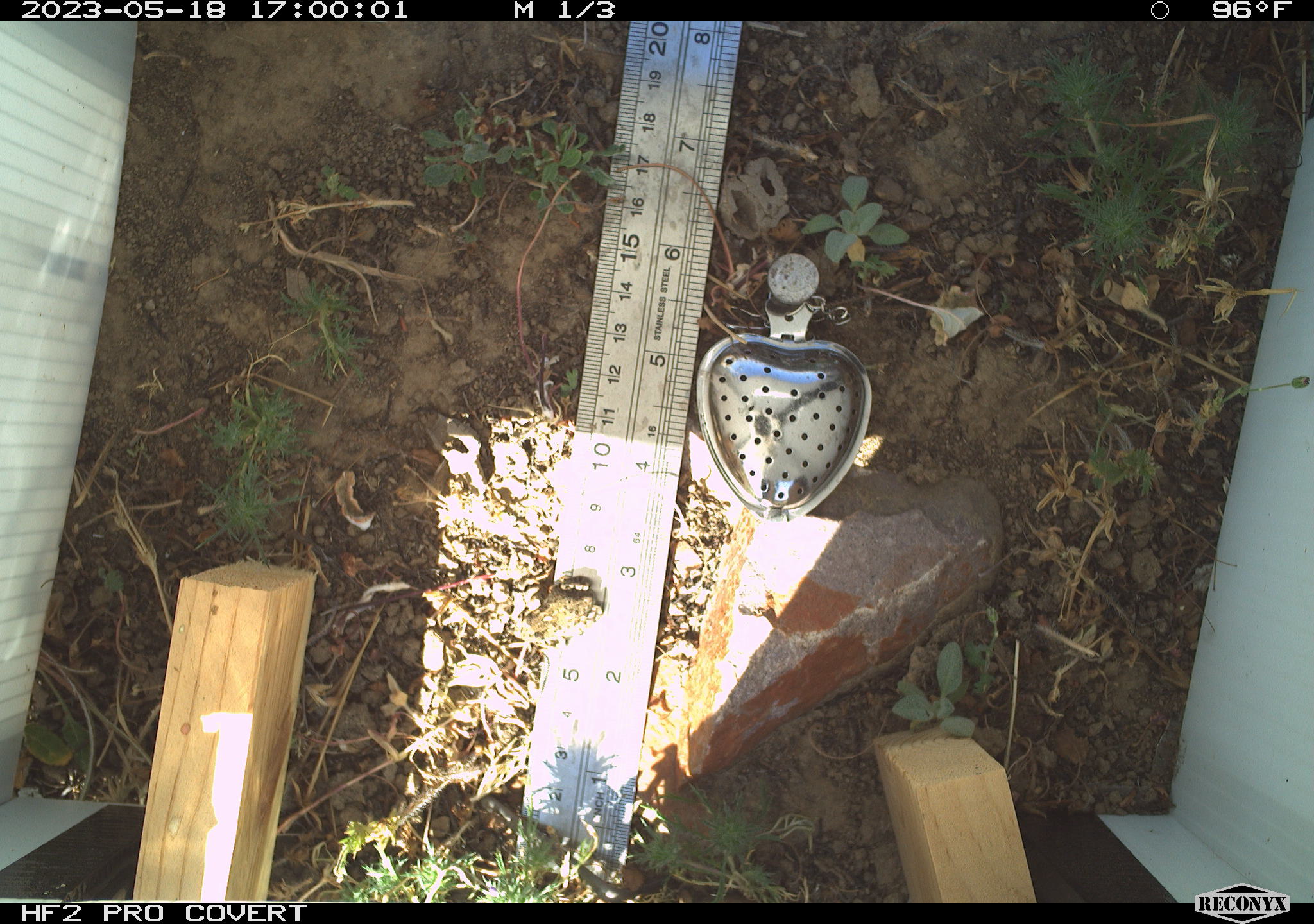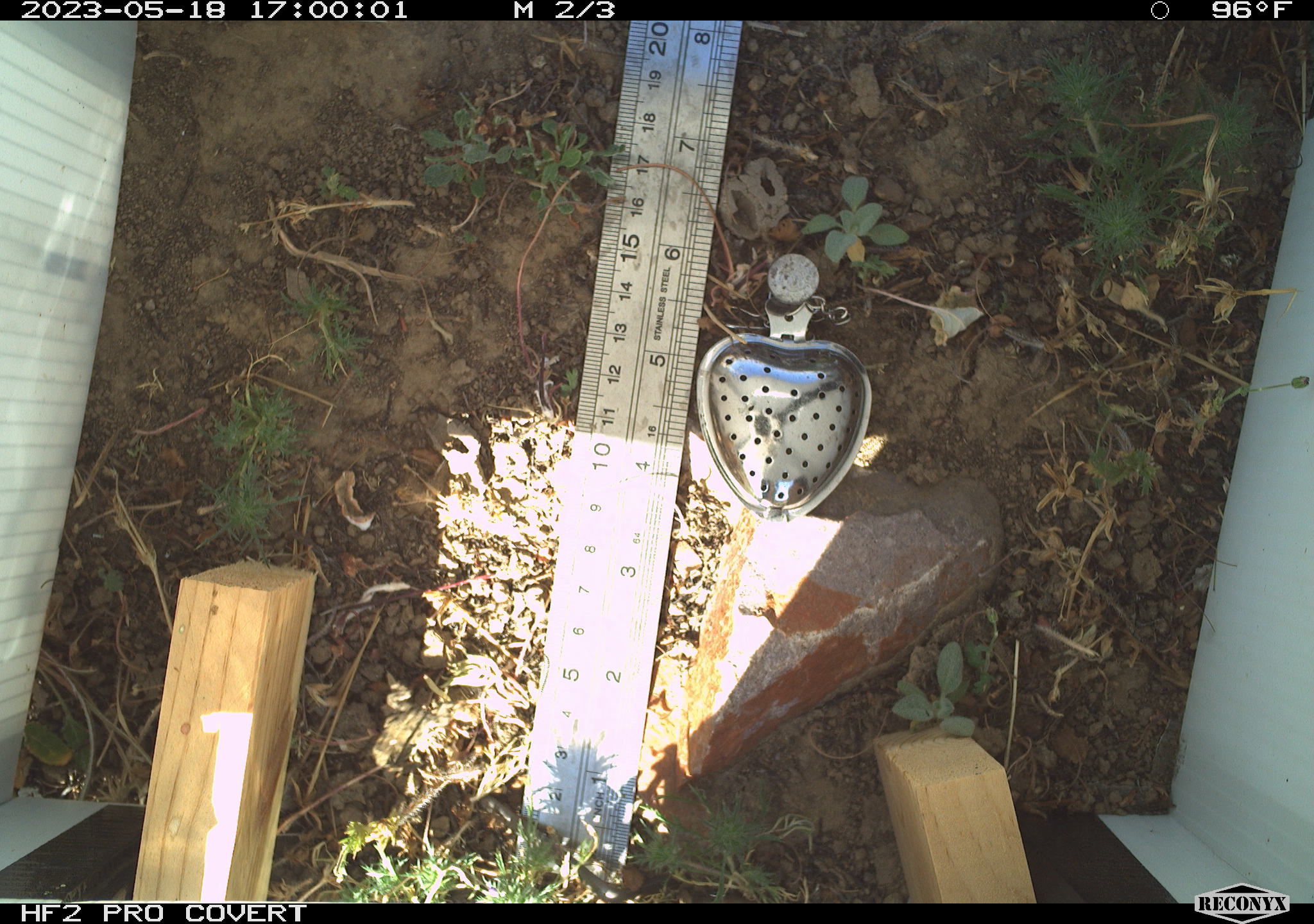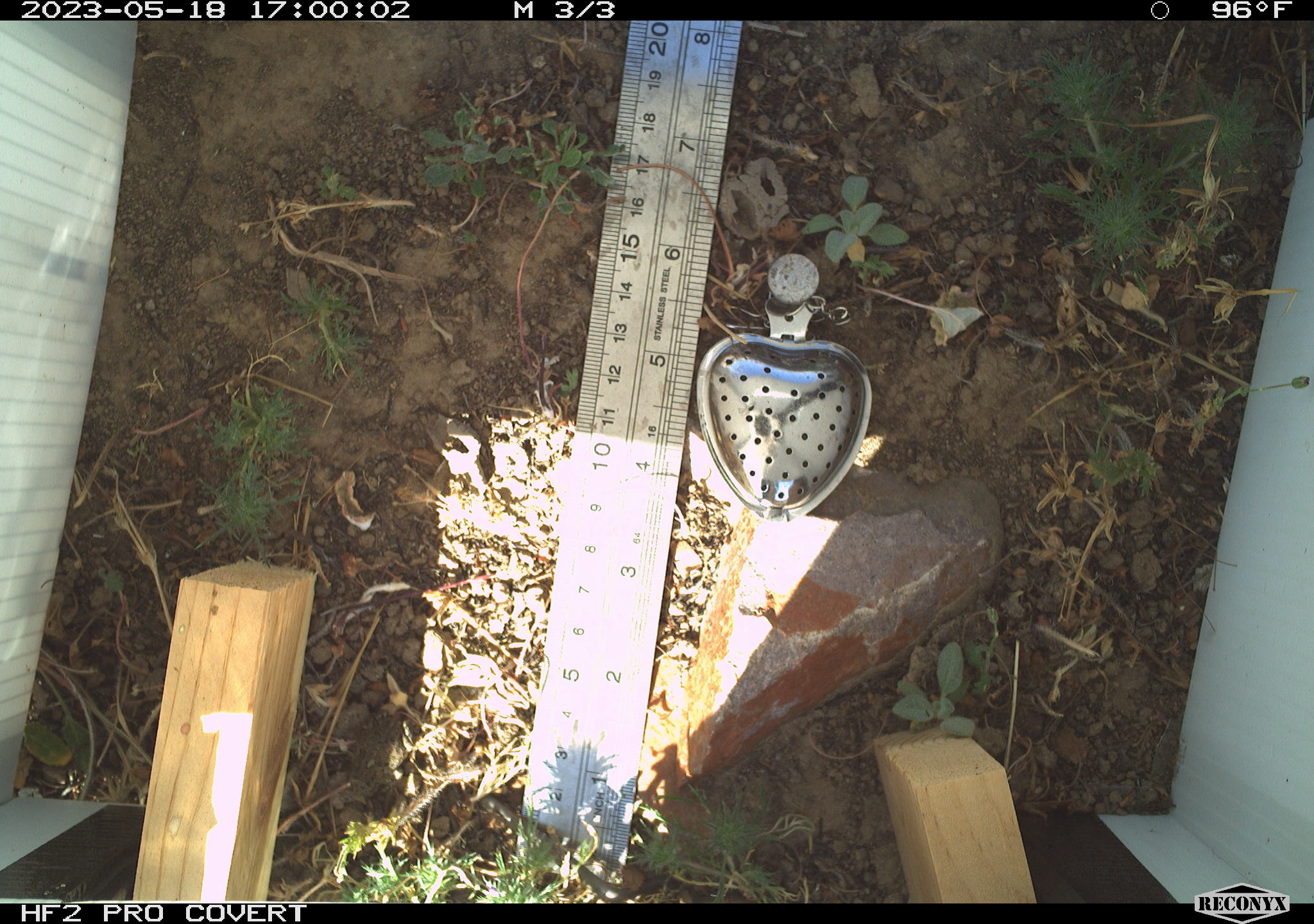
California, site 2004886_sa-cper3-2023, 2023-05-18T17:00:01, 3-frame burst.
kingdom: Animalia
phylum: Chordata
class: Amphibia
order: Anura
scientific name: Anura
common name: frogs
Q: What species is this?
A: Frogs (Anura).